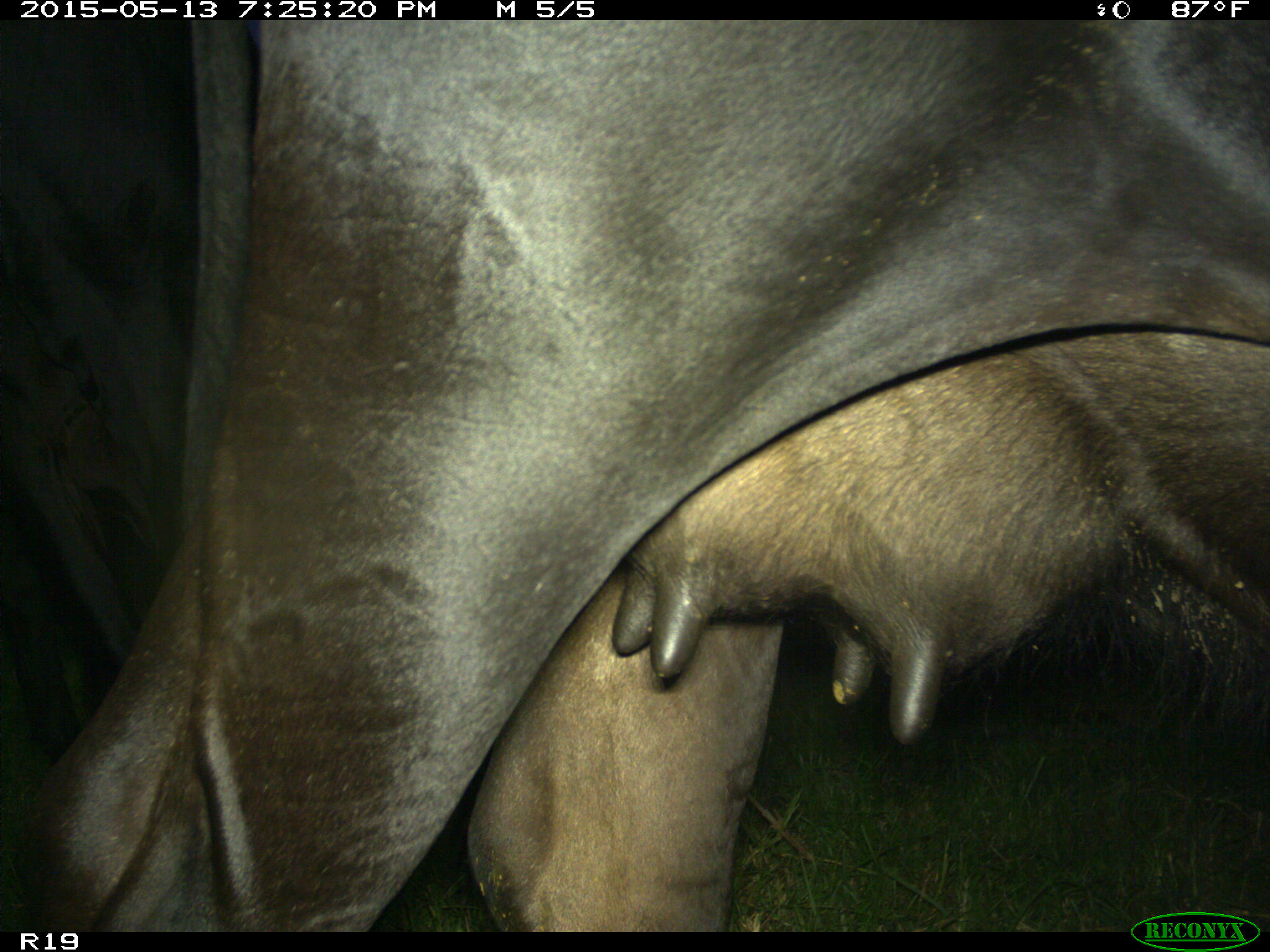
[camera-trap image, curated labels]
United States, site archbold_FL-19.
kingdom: Animalia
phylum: Chordata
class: Mammalia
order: Artiodactyla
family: Bovidae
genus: Bos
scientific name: Bos taurus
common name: domestic cow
Bos taurus (domestic cow).